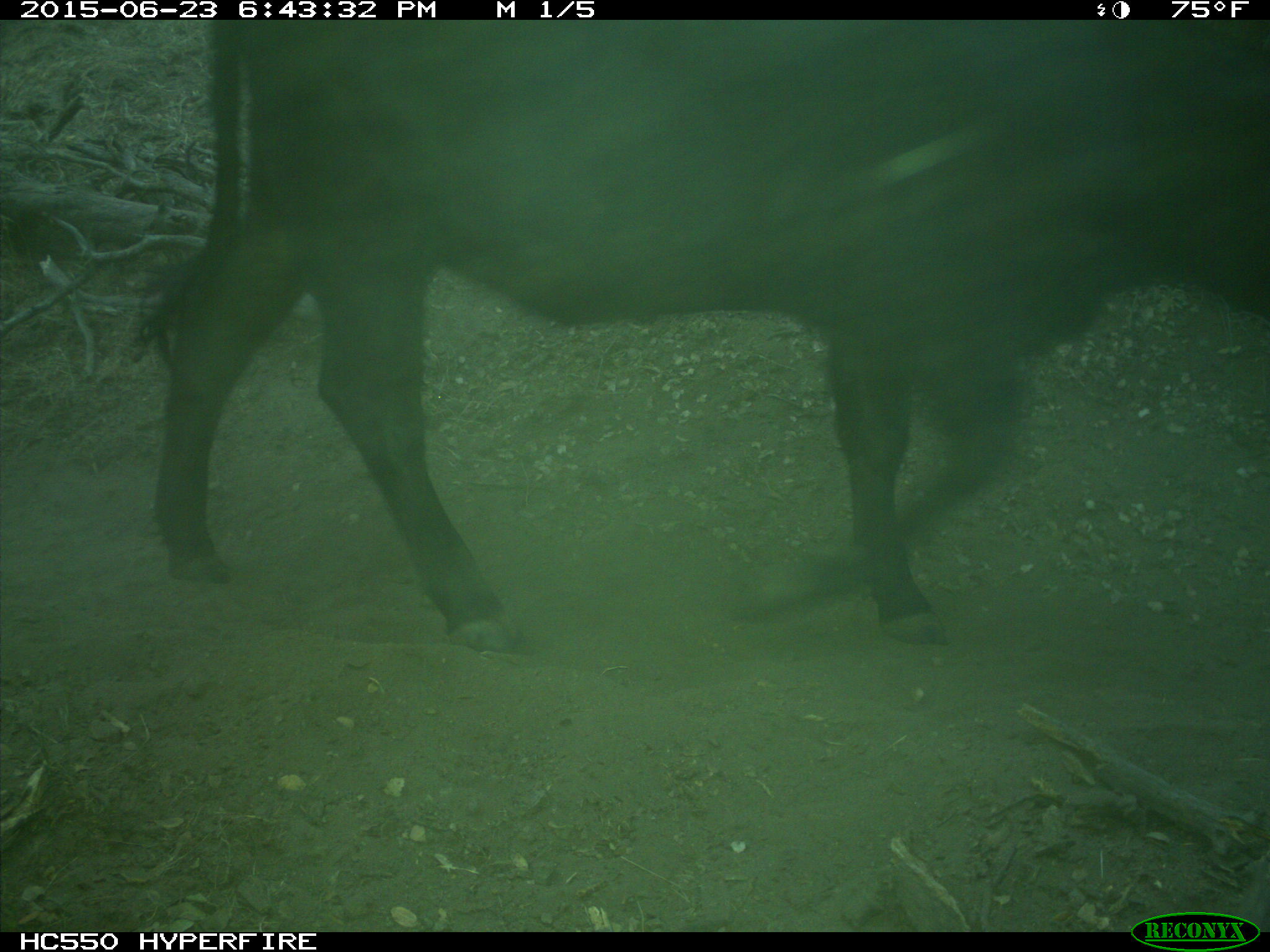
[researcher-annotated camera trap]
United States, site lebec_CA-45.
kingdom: Animalia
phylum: Chordata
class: Mammalia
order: Artiodactyla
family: Bovidae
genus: Bos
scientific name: Bos taurus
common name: domestic cow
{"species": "Bos taurus (domestic cow)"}